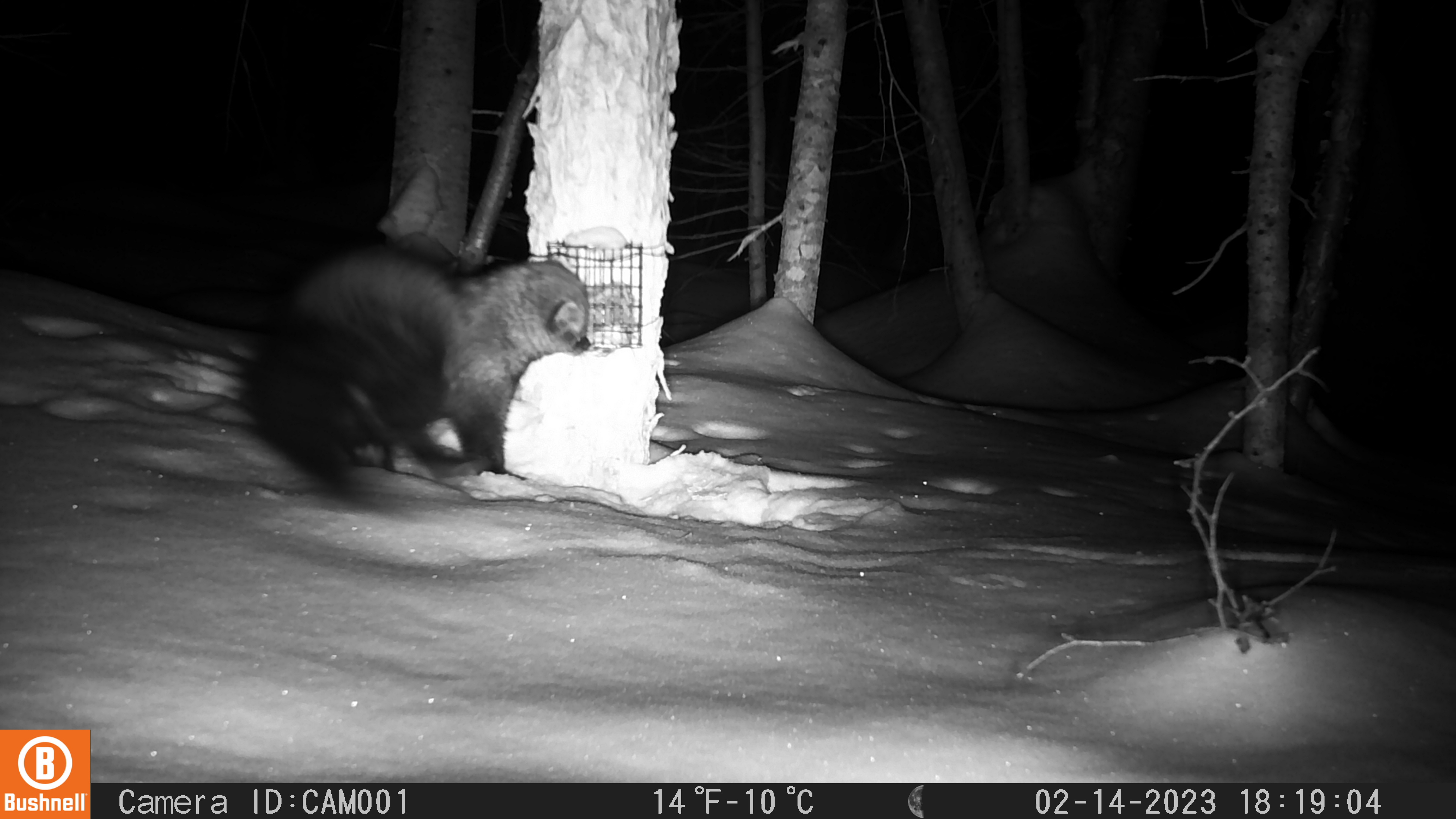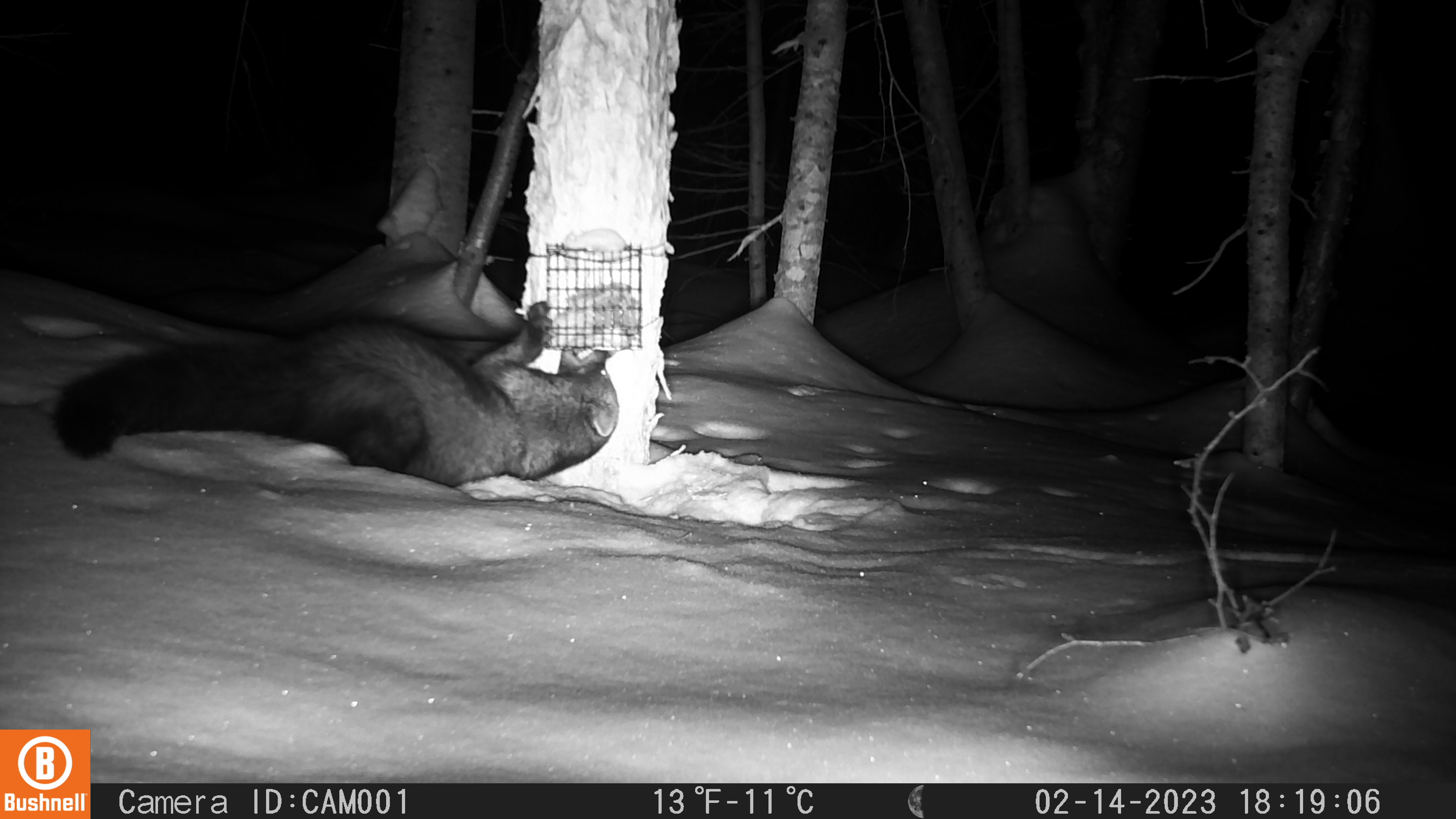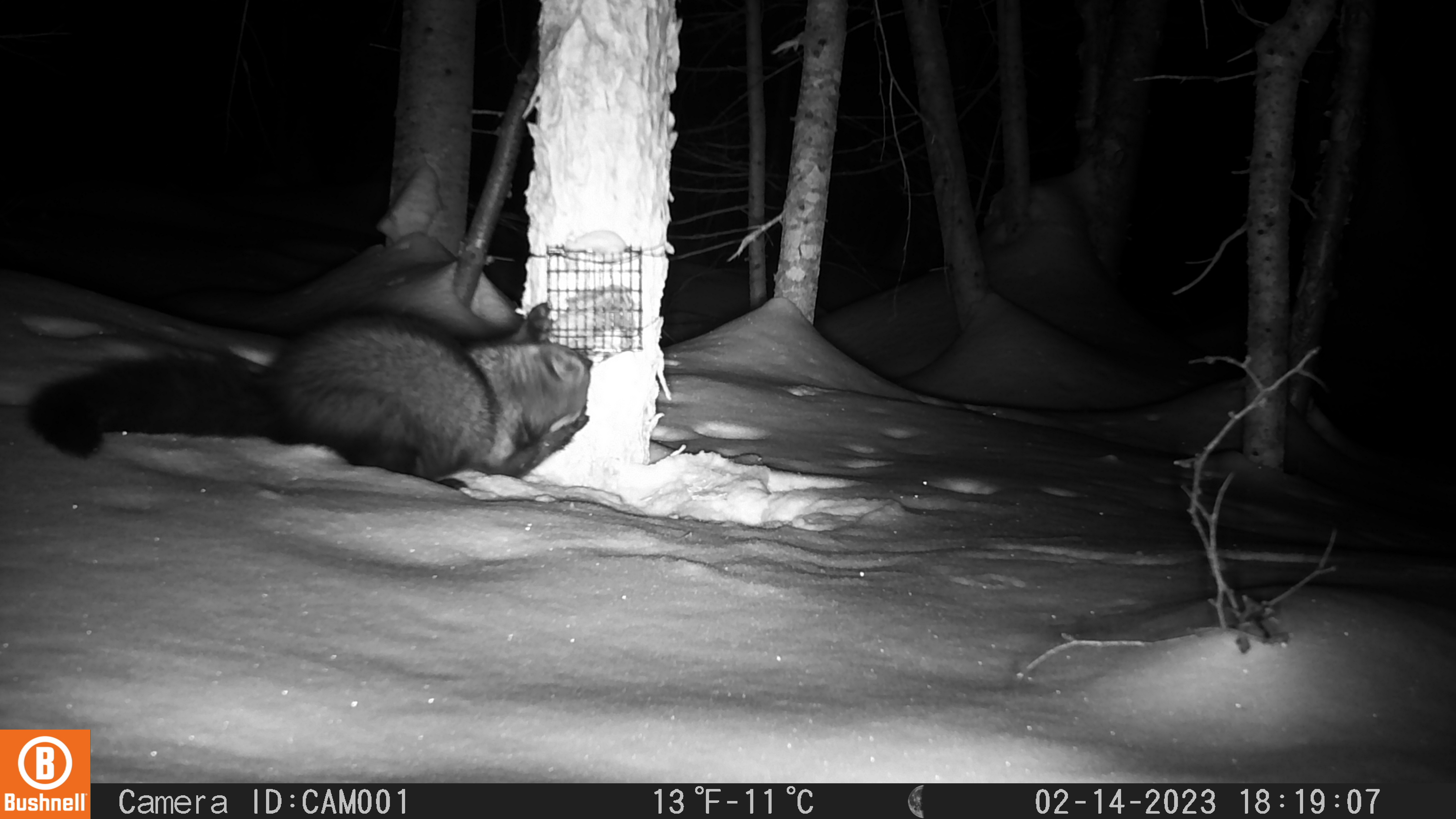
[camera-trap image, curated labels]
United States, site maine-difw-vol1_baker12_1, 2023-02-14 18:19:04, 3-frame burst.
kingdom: Animalia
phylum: Chordata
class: Mammalia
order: Carnivora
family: Mustelidae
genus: Pekania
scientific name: Pekania pennanti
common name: fisher